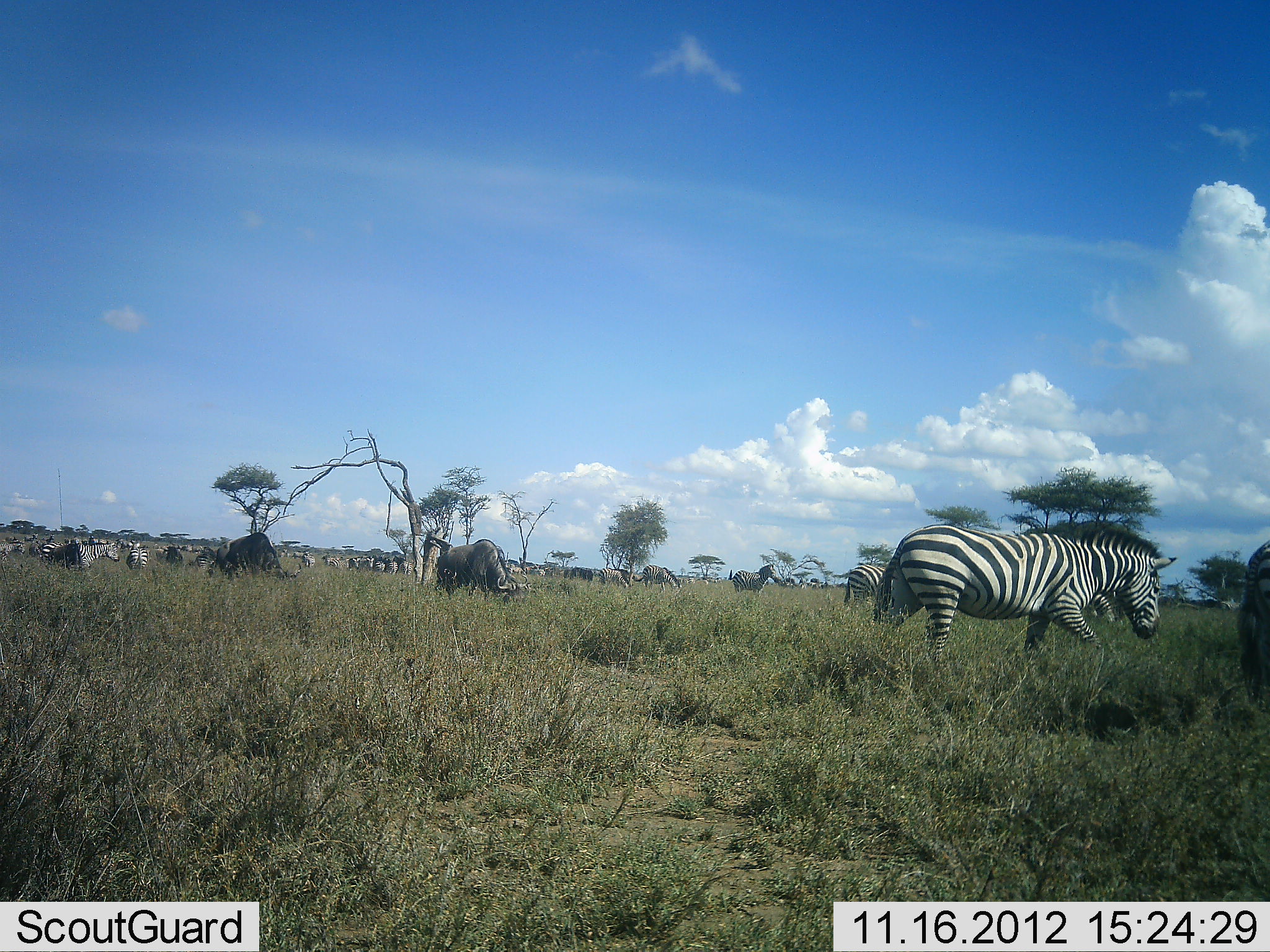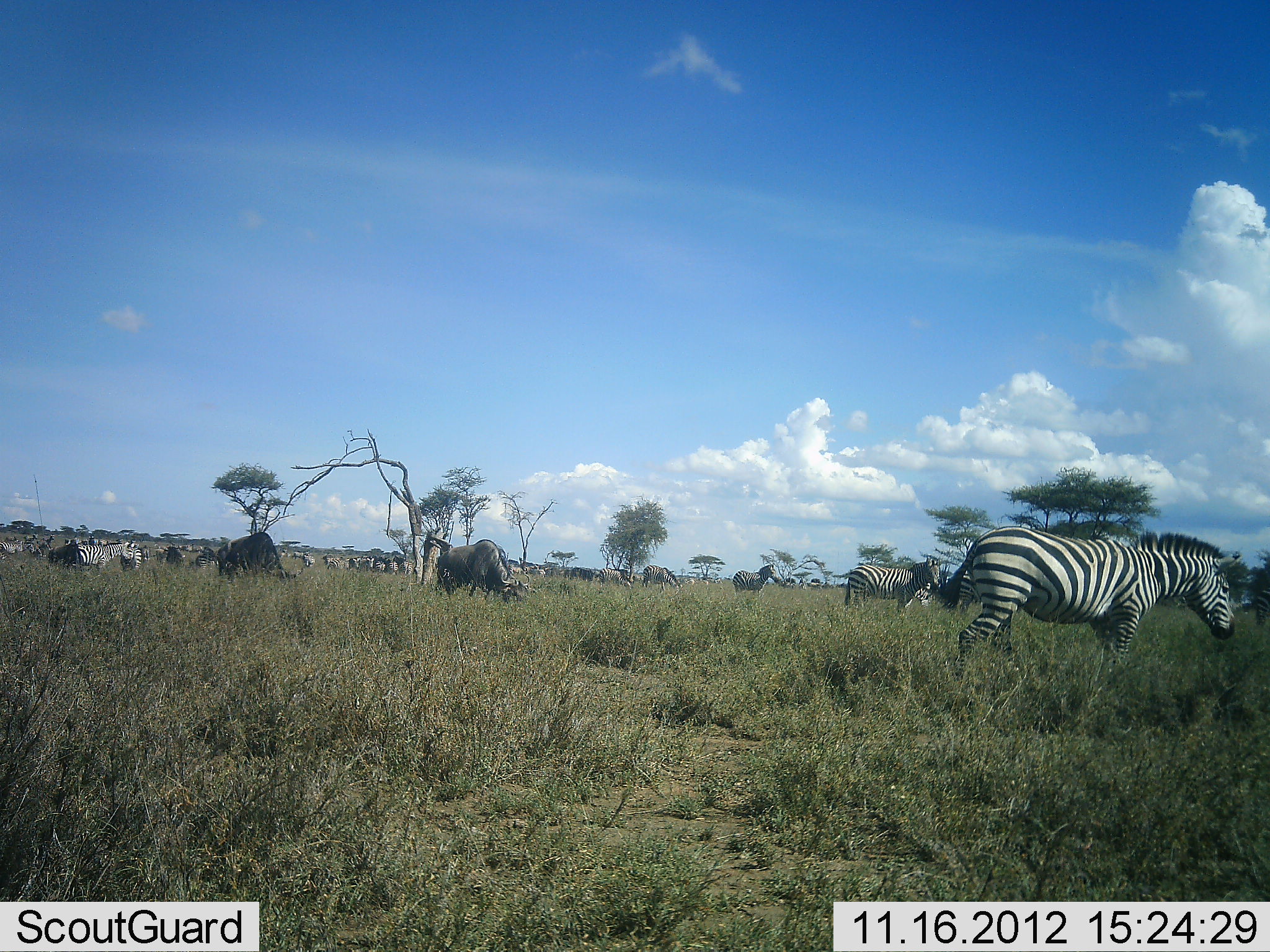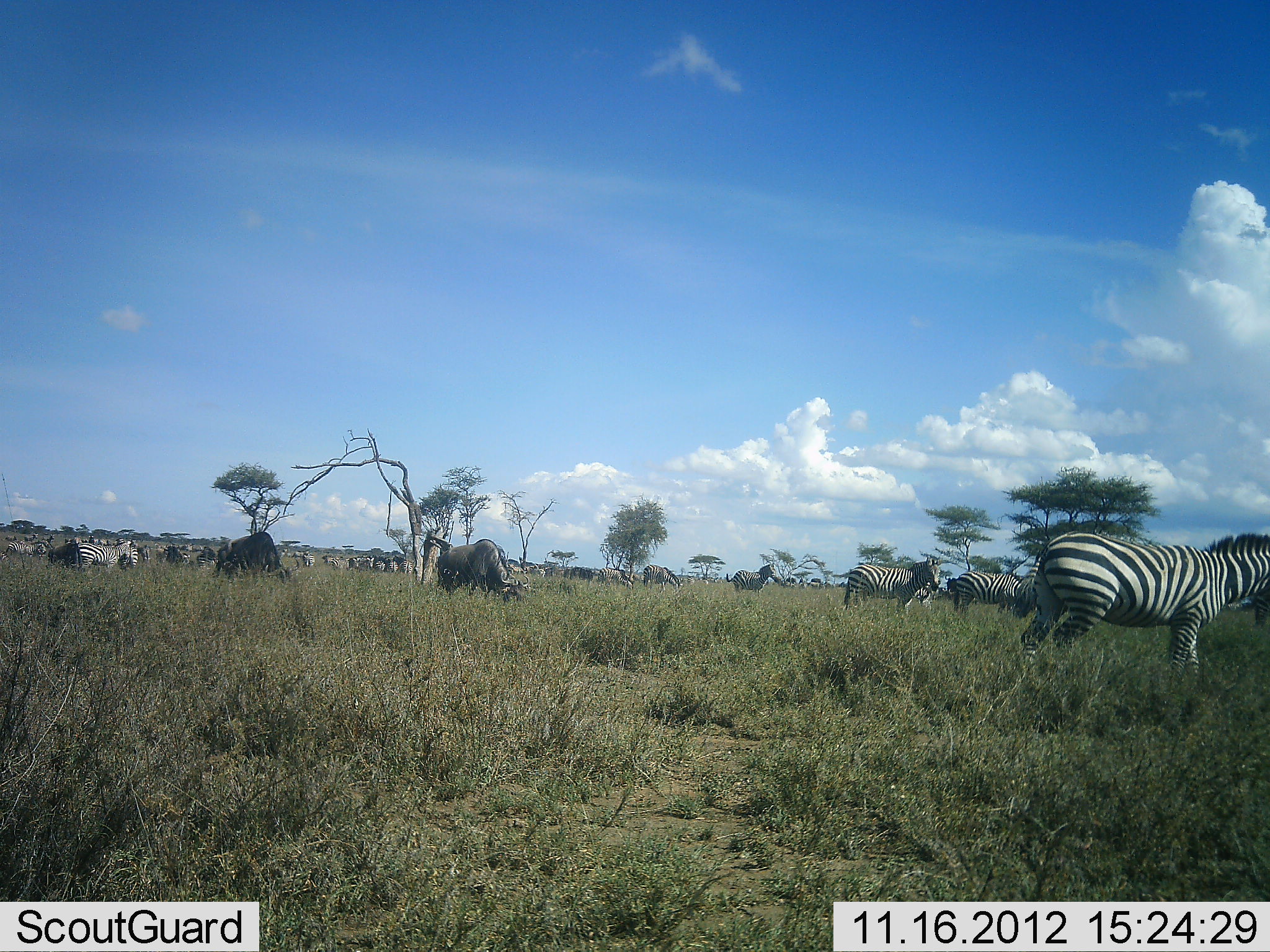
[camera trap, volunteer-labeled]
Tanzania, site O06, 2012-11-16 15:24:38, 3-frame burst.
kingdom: Animalia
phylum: Chordata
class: Mammalia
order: Artiodactyla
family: Bovidae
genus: Connochaetes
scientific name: Connochaetes taurinus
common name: blue wildebeest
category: wildebeest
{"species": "wildebeest (blue wildebeest) (Connochaetes taurinus)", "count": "11-50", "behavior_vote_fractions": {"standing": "40%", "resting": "0%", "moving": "10%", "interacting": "0%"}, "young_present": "0%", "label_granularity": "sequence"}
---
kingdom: Animalia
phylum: Chordata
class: Mammalia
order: Perissodactyla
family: Equidae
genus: Equus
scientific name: Equus quagga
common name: plains zebra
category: zebra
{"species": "zebra (plains zebra) (Equus quagga)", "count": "11-50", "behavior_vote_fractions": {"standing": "67%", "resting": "0%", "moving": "58%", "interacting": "0%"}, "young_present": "0%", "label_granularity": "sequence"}